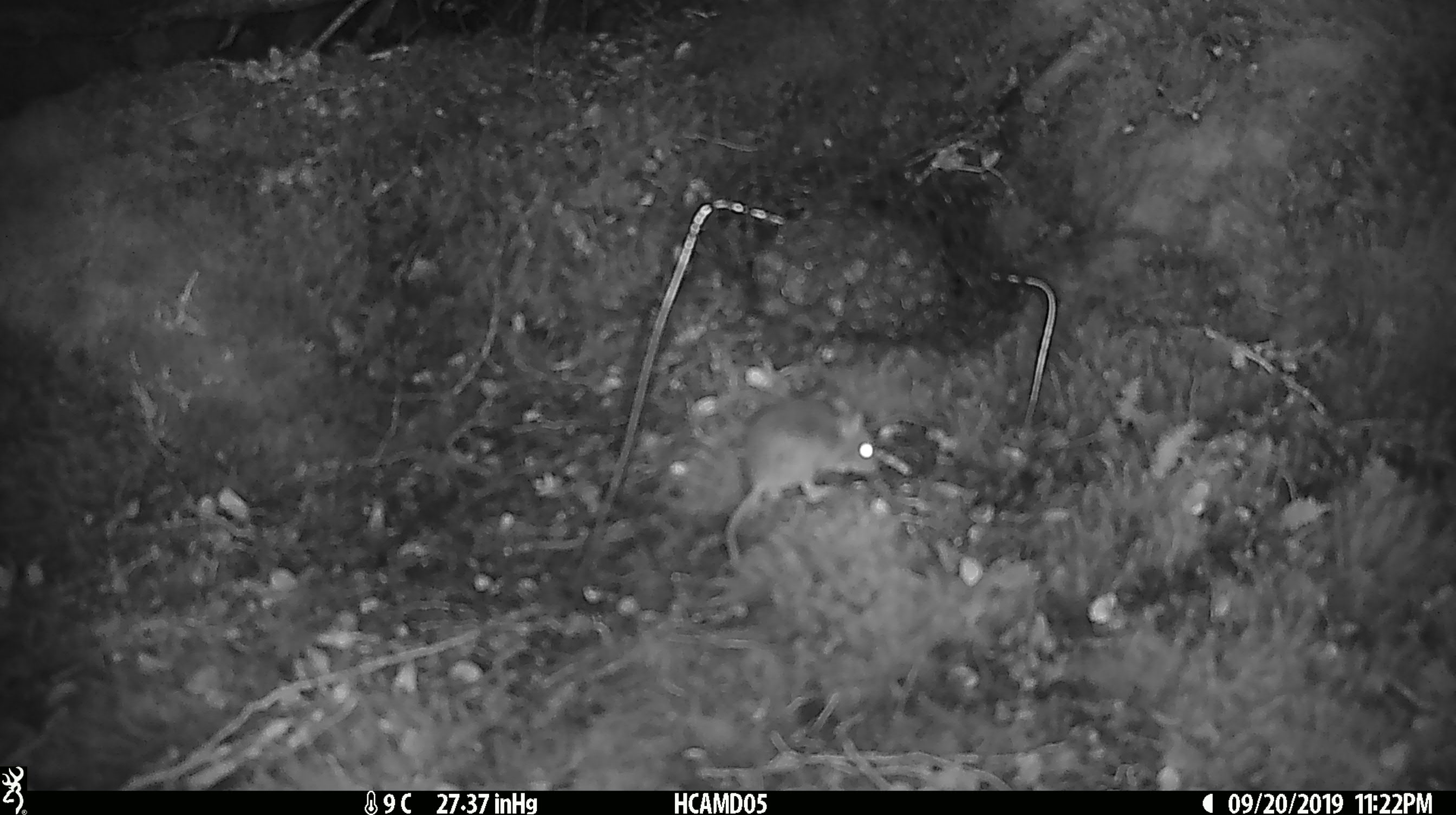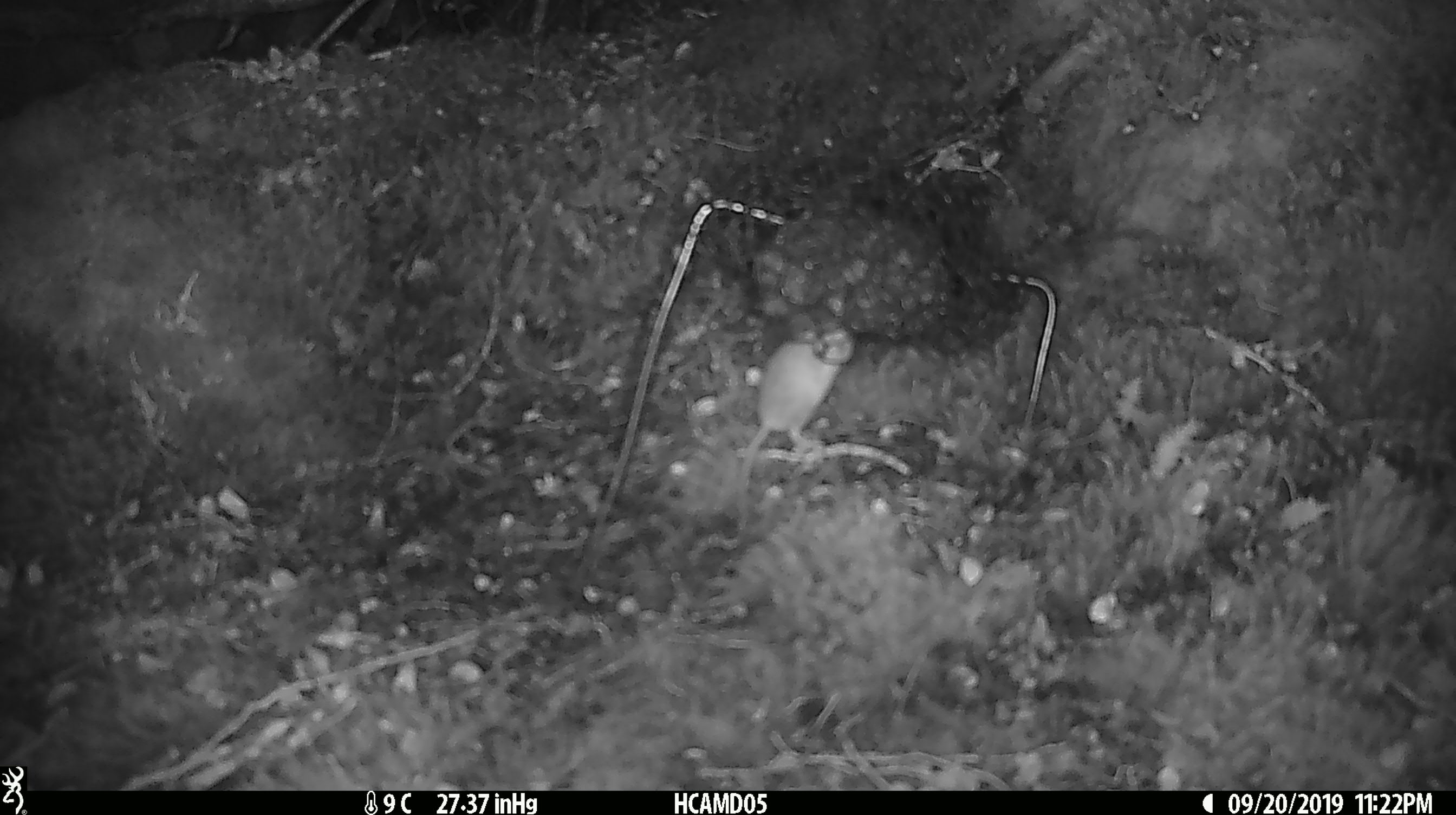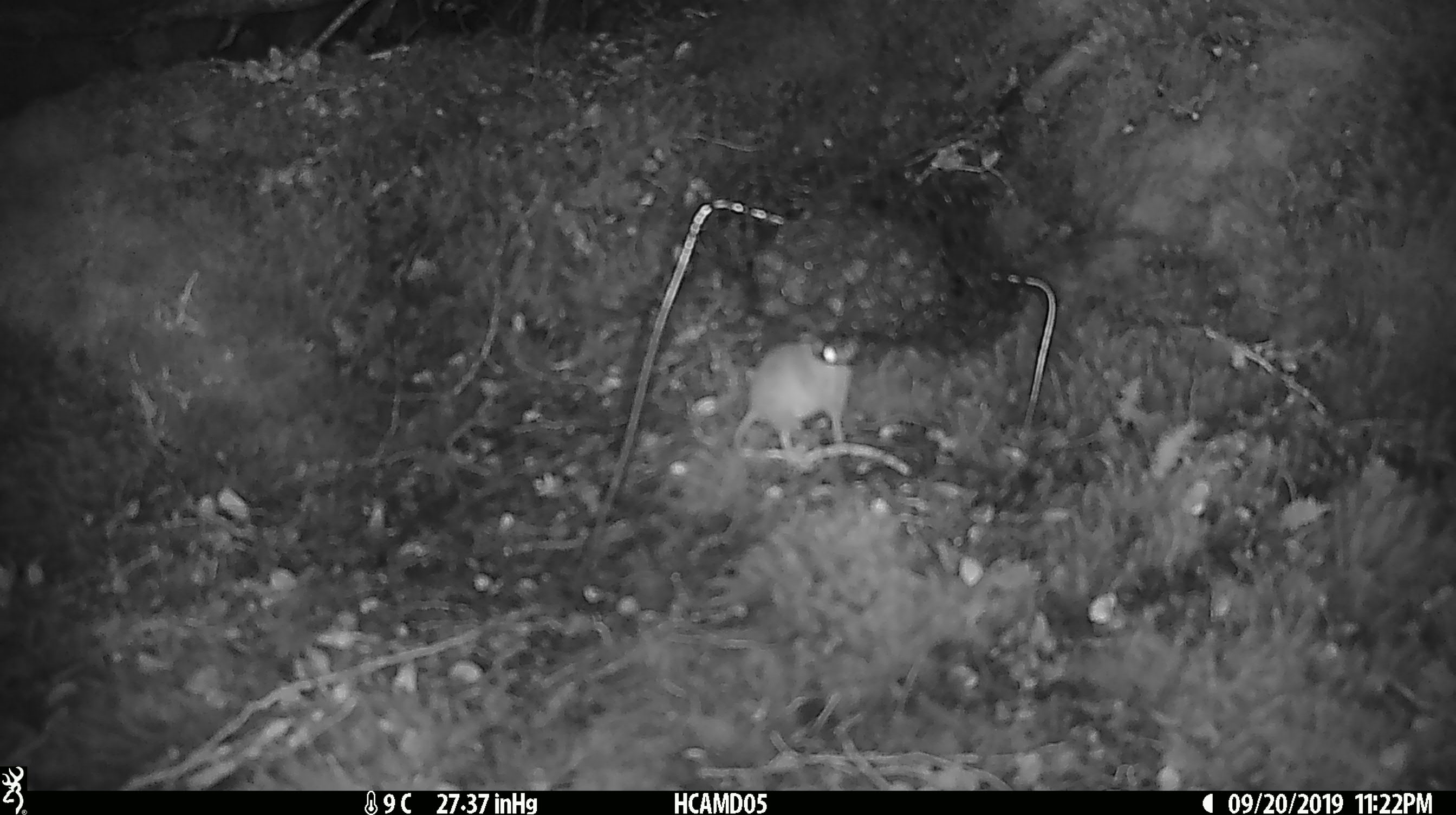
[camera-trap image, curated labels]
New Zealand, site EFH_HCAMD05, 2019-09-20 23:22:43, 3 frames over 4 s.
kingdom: Animalia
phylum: Chordata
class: Mammalia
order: Rodentia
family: Muridae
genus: Mus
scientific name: Mus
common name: mouse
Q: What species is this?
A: Mouse (Mus).